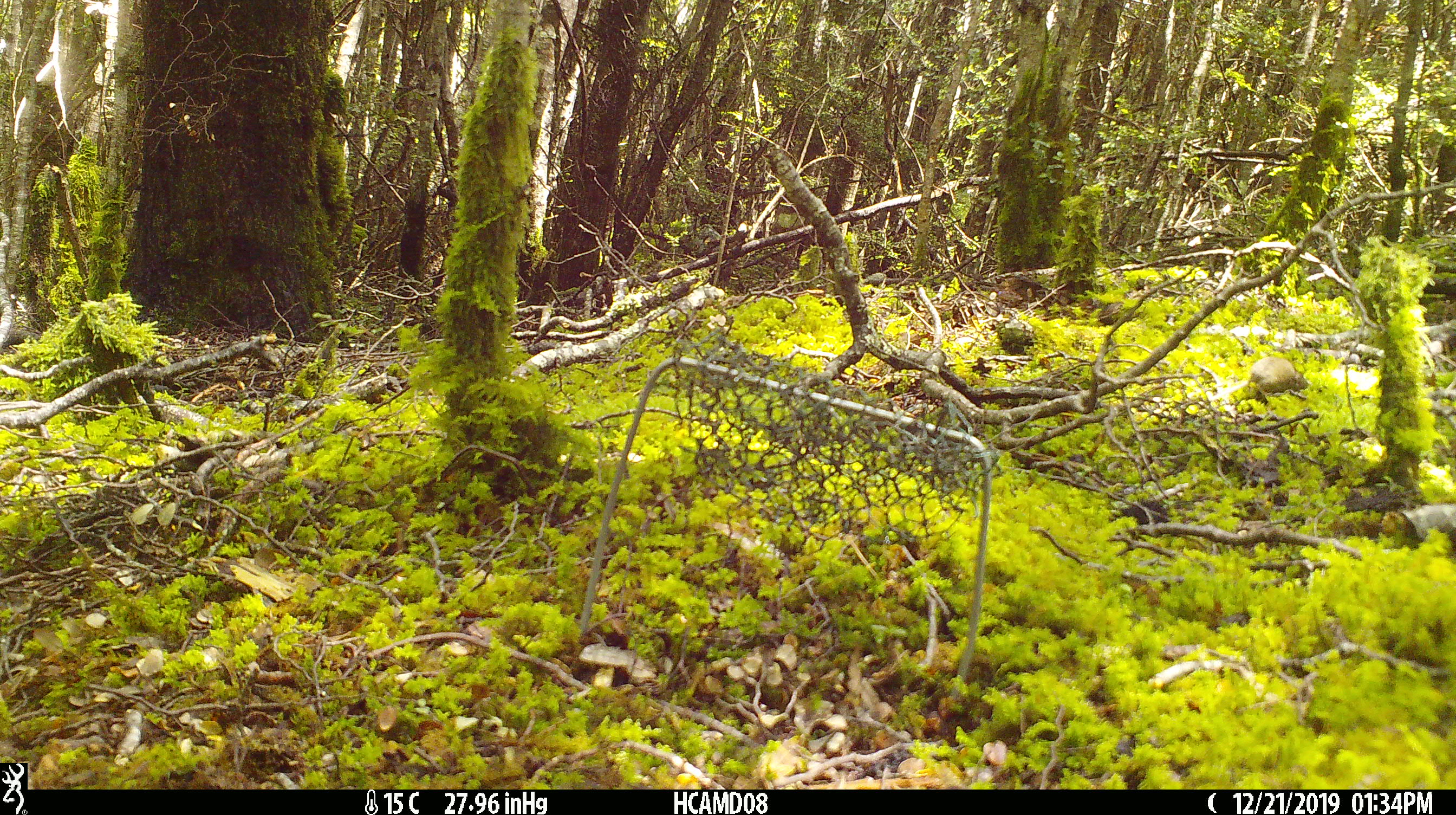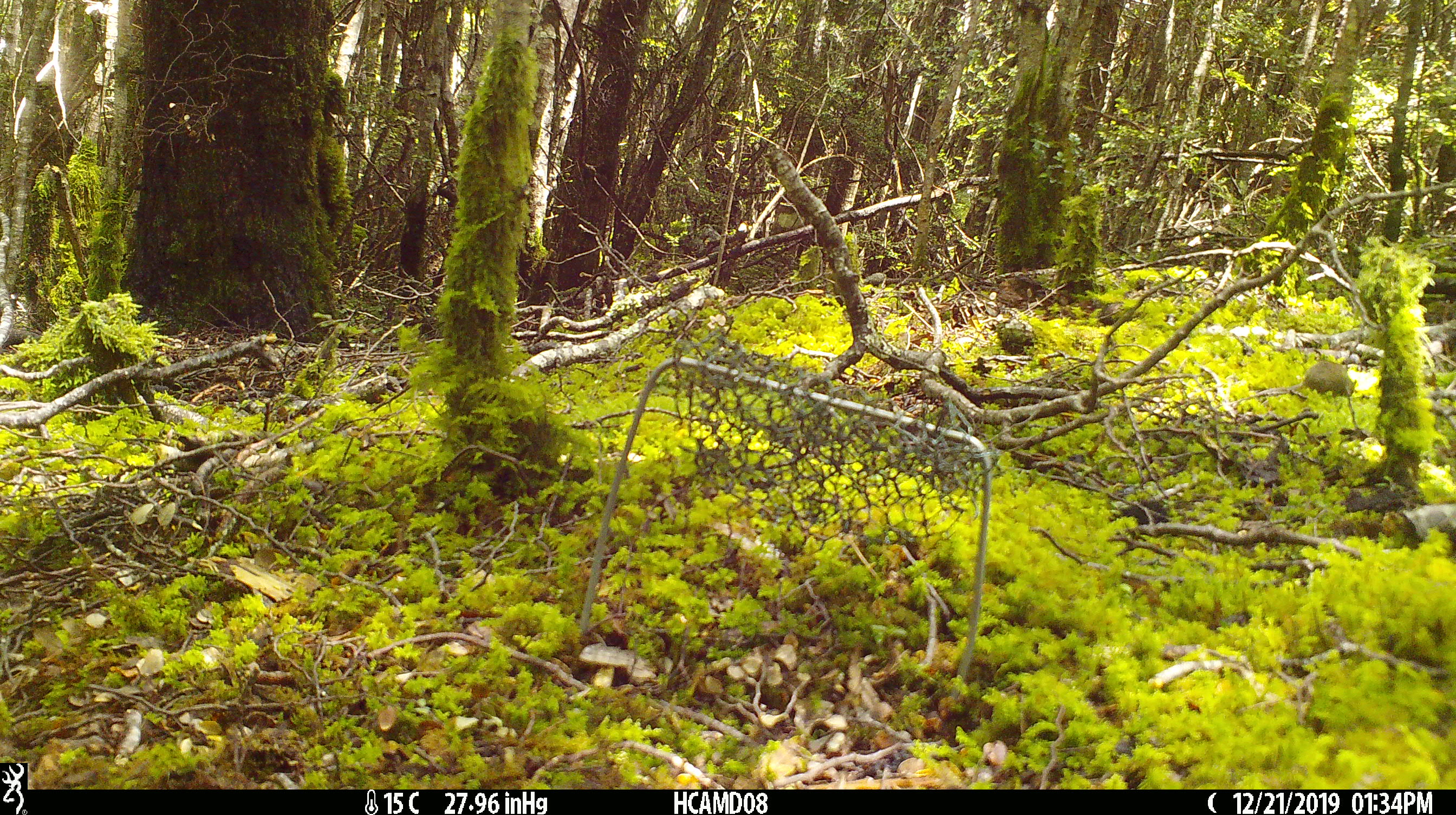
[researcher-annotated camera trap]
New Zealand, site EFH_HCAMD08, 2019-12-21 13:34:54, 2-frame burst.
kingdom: Animalia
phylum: Chordata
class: Mammalia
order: Rodentia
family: Muridae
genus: Mus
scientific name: Mus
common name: mouse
Mouse (Mus).